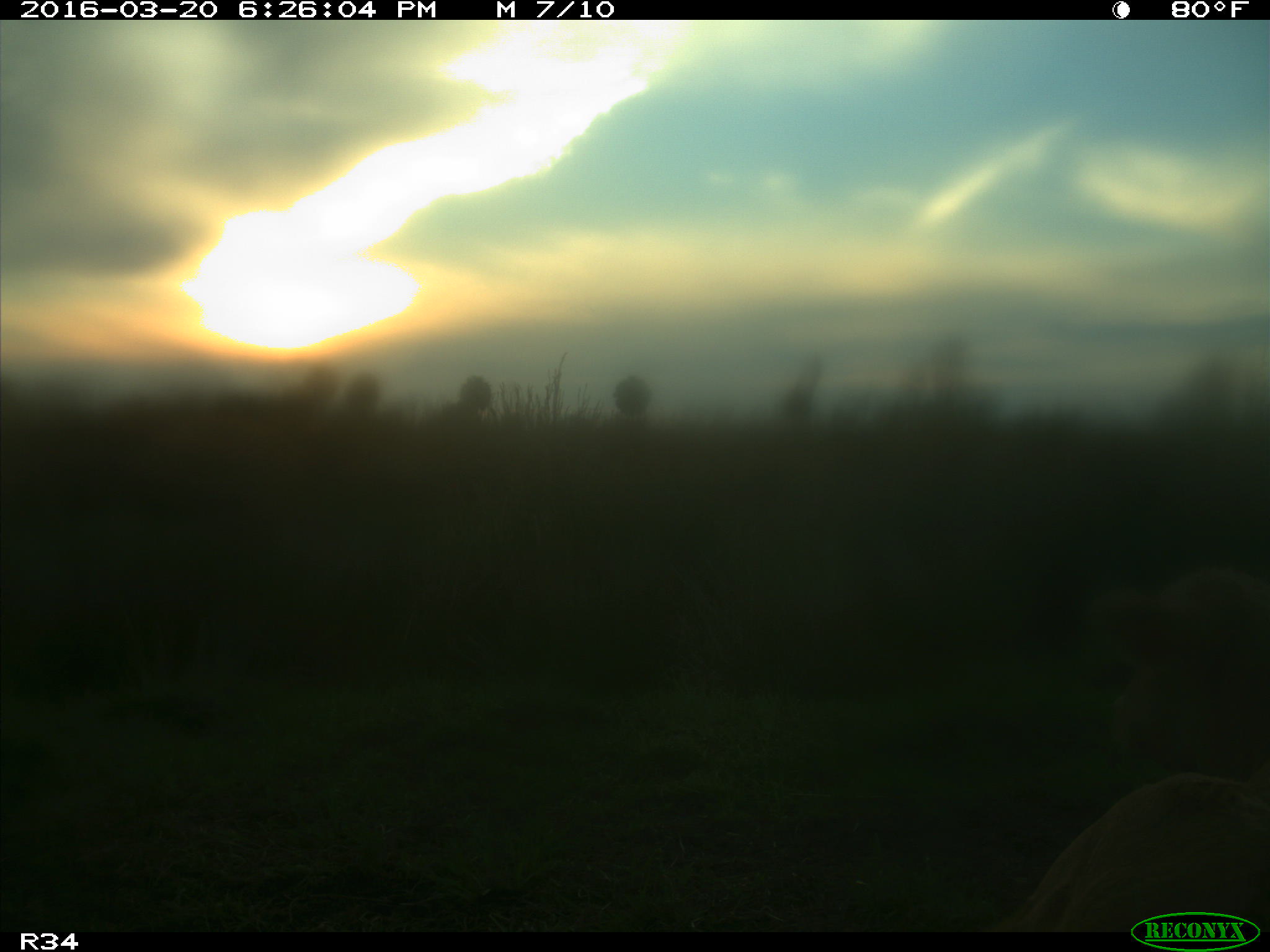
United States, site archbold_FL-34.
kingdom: Animalia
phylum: Chordata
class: Mammalia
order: Artiodactyla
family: Bovidae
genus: Bos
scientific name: Bos taurus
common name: domestic cow